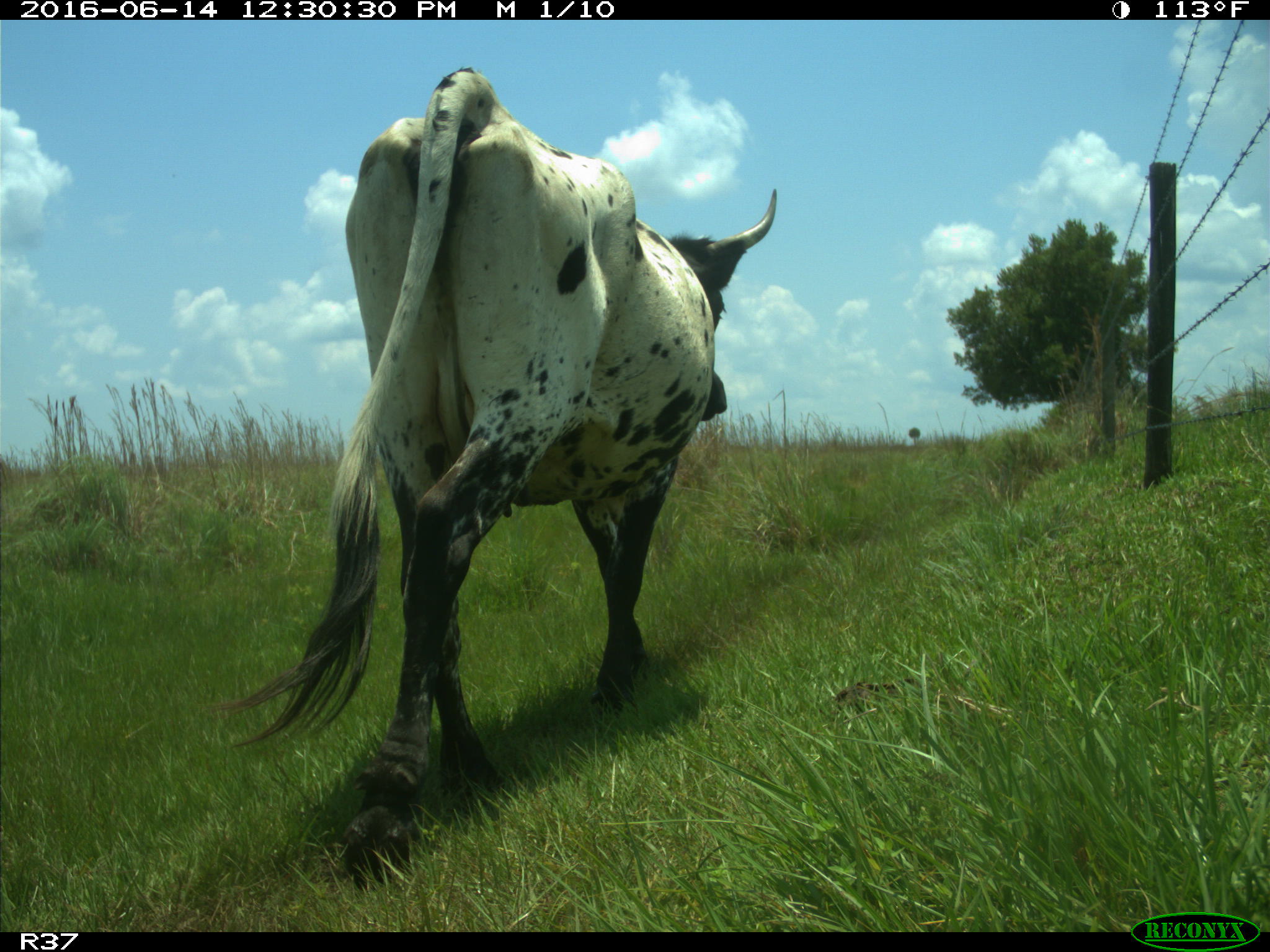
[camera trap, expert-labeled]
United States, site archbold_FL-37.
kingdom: Animalia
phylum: Chordata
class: Mammalia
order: Artiodactyla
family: Bovidae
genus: Bos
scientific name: Bos taurus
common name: domestic cow